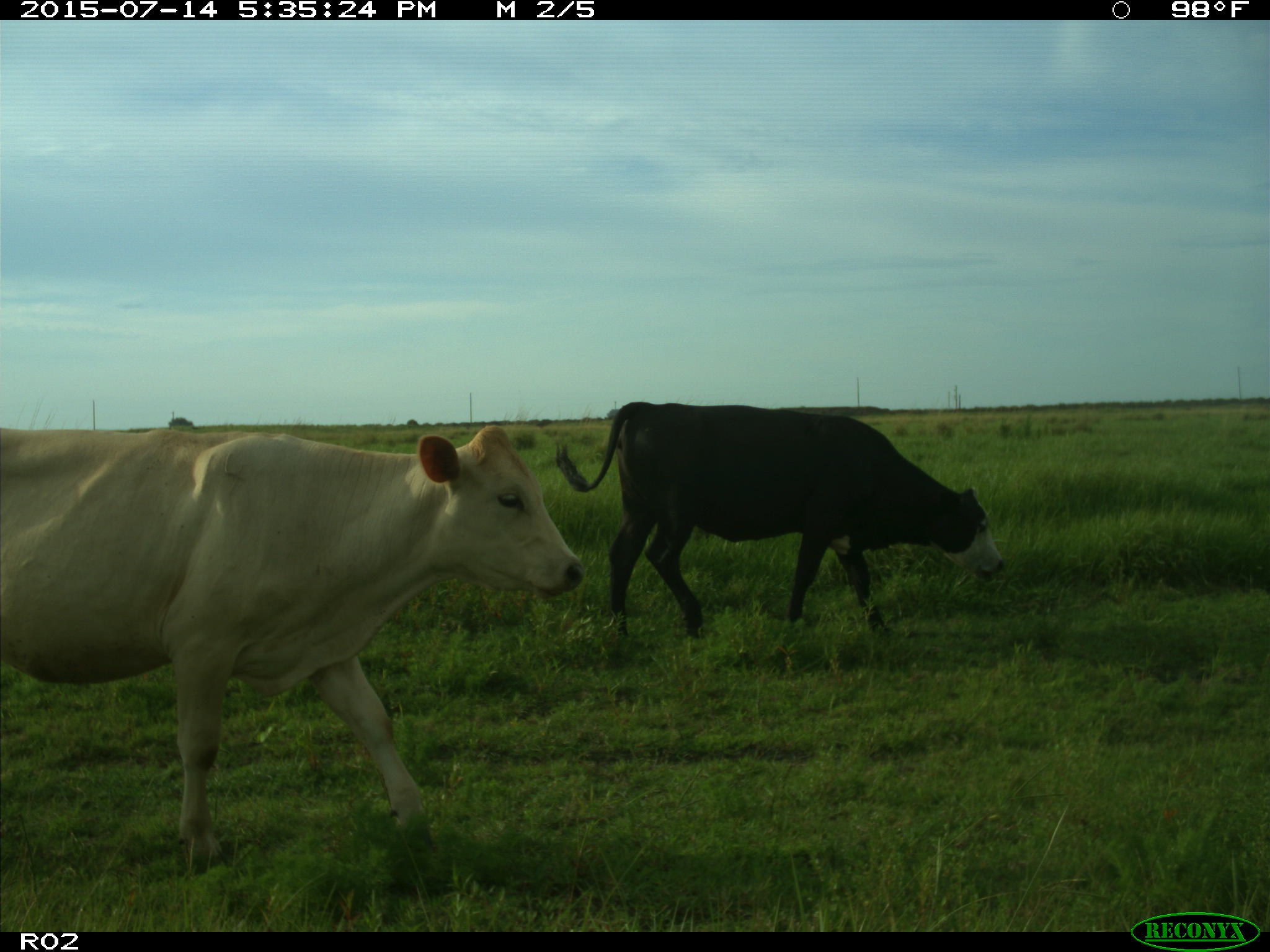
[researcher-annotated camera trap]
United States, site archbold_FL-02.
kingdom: Animalia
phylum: Chordata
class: Mammalia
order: Artiodactyla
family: Bovidae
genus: Bos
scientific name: Bos taurus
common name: domestic cow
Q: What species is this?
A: Bos taurus (domestic cow).